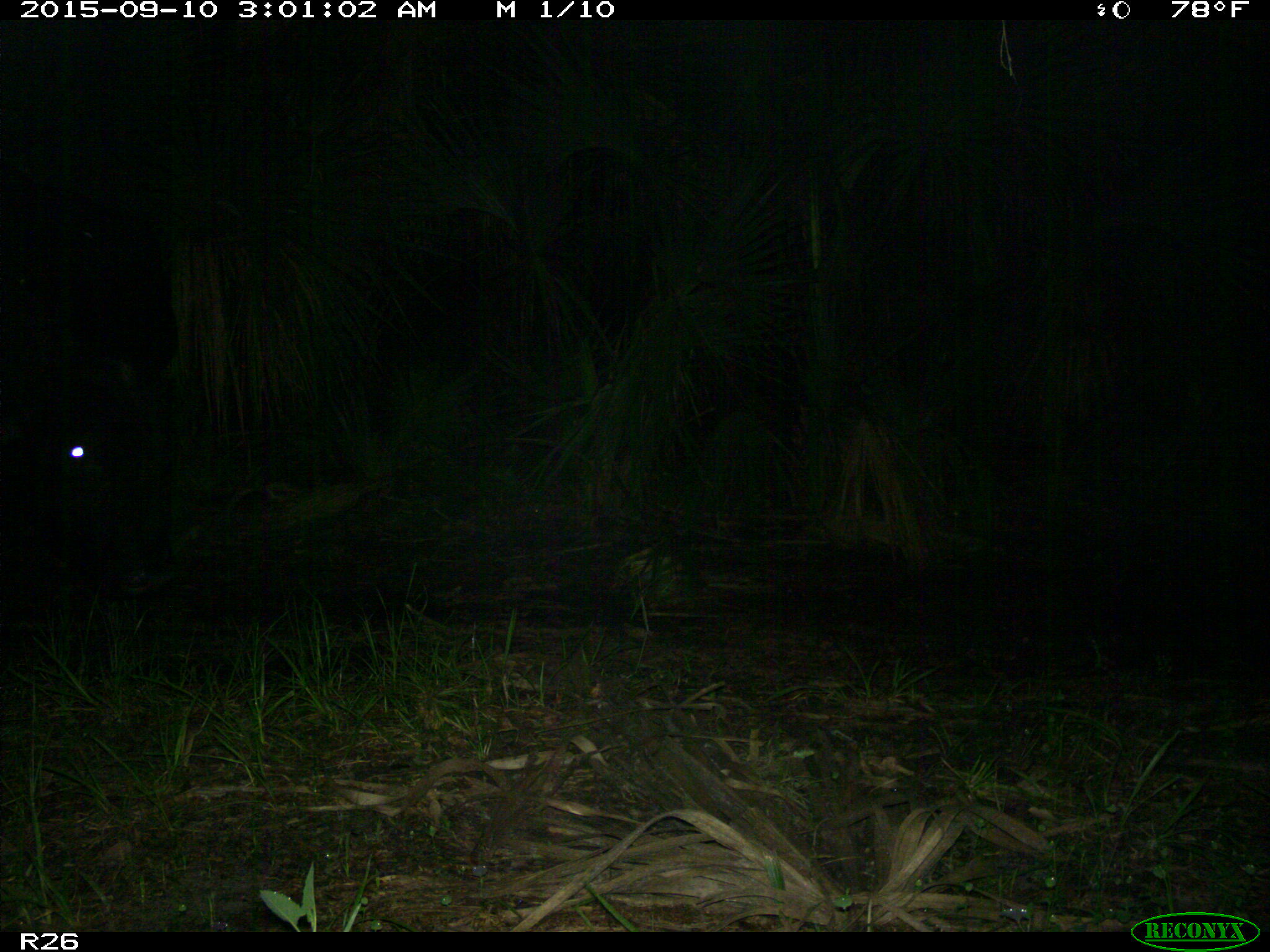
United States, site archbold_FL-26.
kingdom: Animalia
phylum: Chordata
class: Mammalia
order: Artiodactyla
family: Bovidae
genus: Bos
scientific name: Bos taurus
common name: domestic cow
Bos taurus (domestic cow).